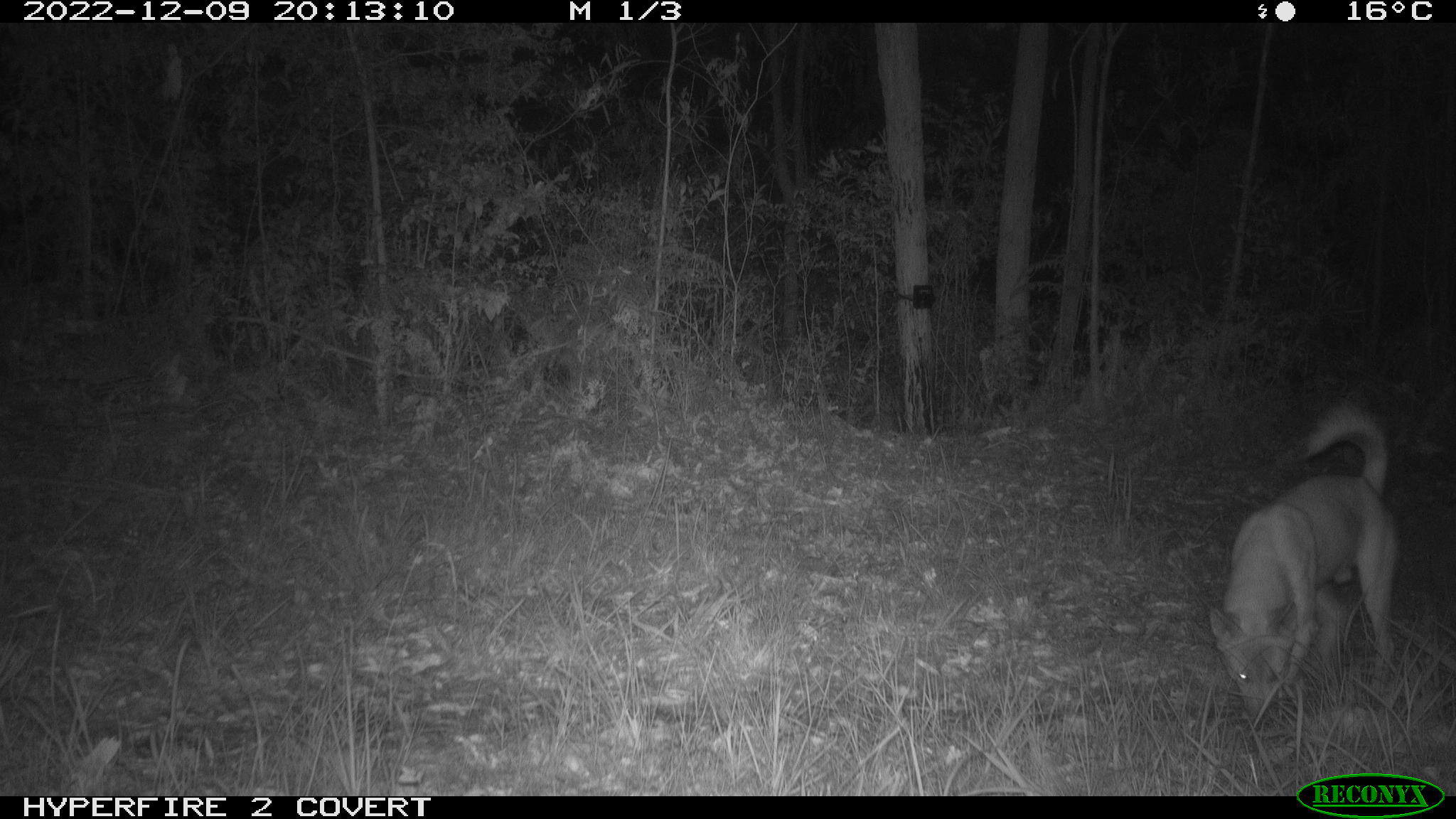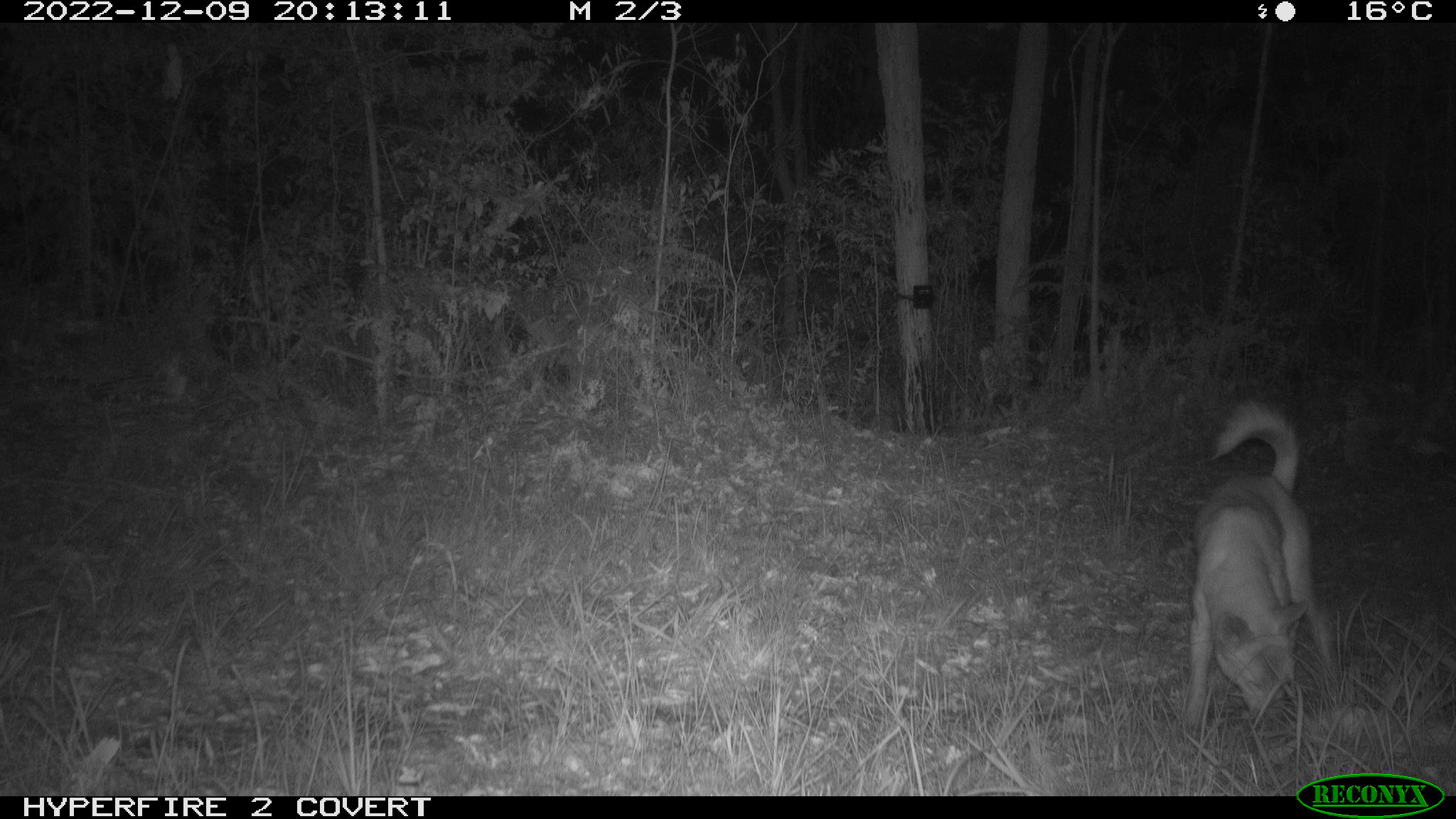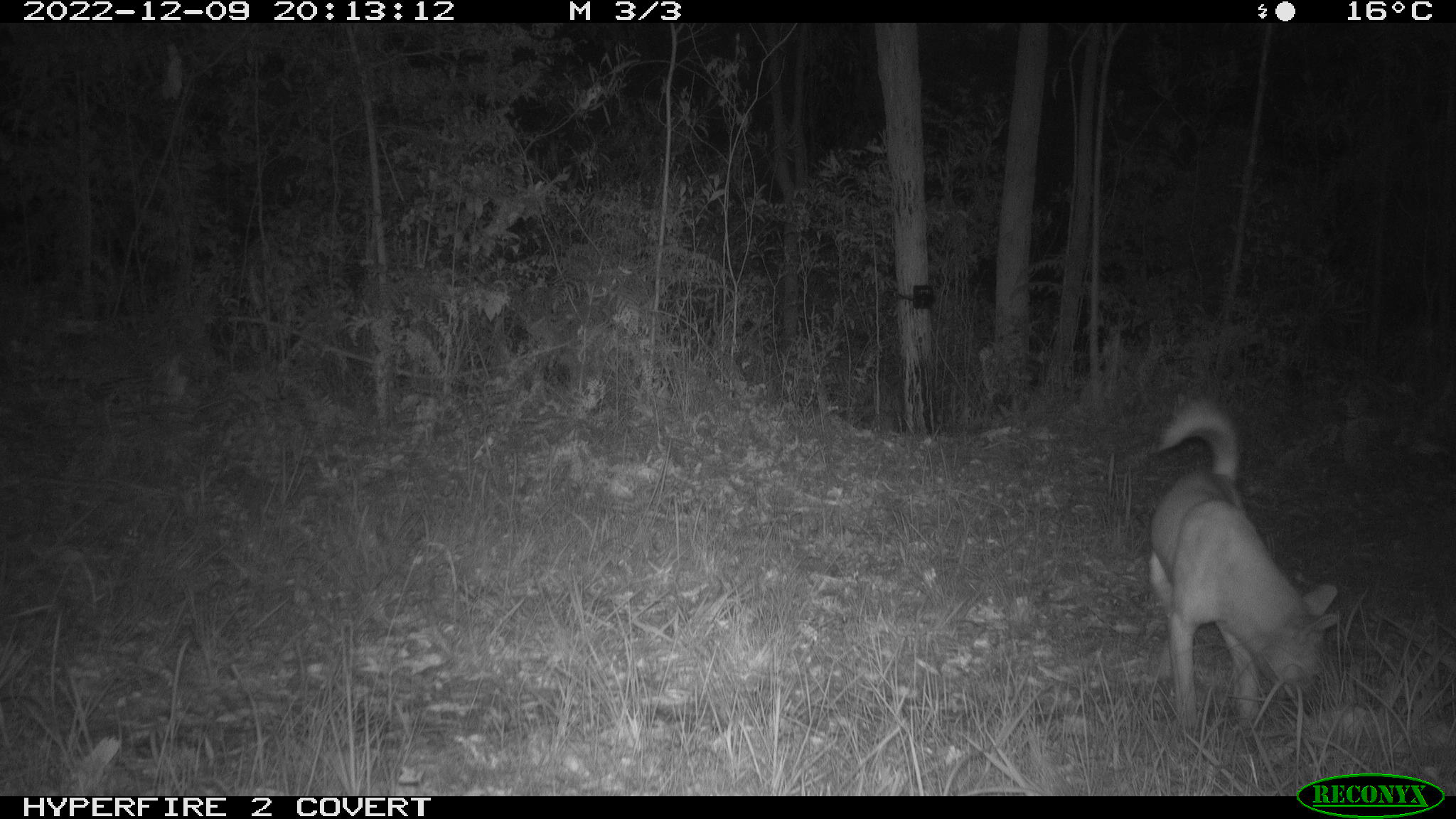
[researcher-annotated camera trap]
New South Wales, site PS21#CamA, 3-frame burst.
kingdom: Animalia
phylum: Chordata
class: Mammalia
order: Carnivora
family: Canidae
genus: Canis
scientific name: Canis familiaris dingo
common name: dingo